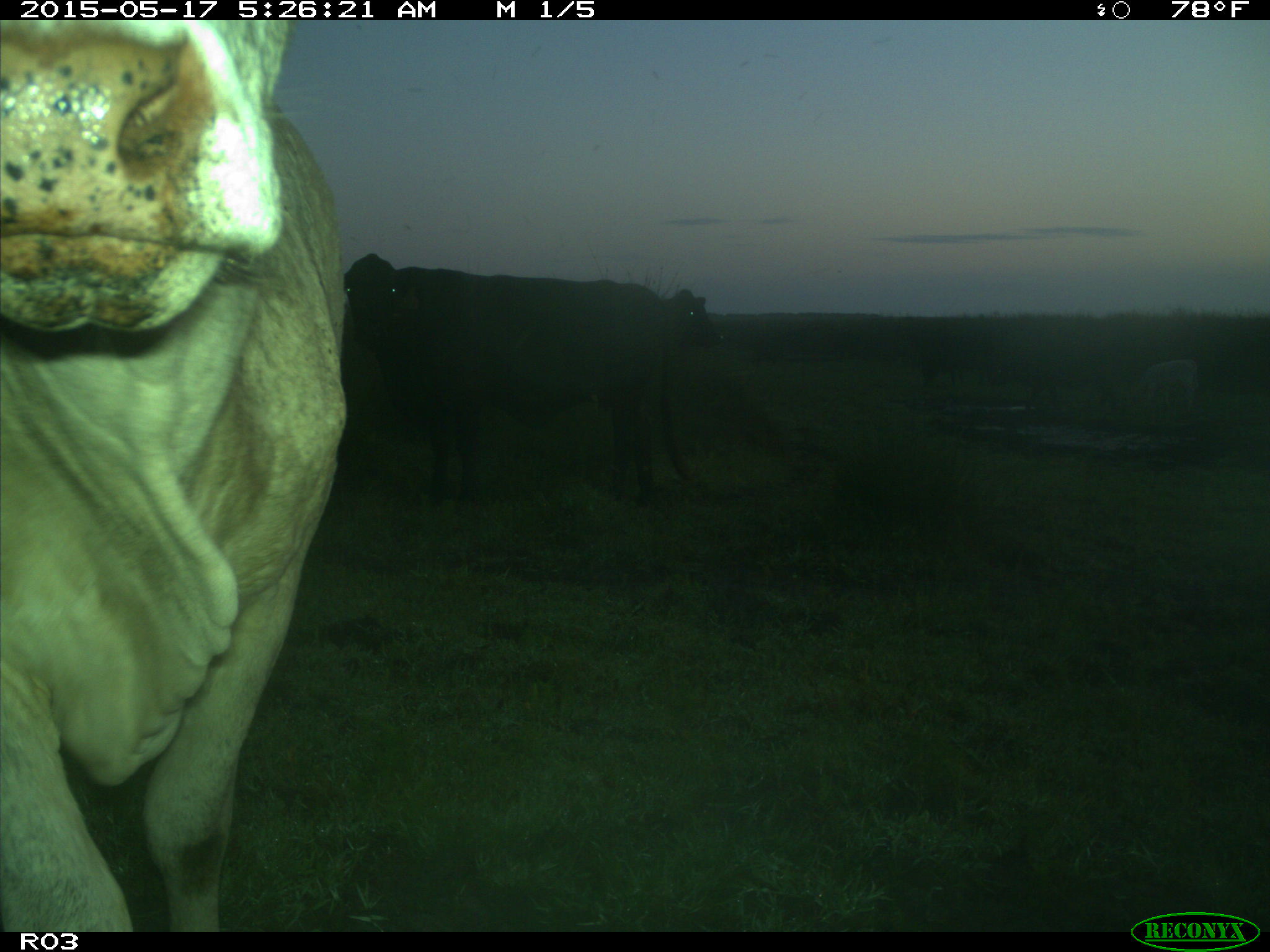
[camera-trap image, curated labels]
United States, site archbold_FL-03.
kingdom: Animalia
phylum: Chordata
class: Mammalia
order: Artiodactyla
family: Bovidae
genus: Bos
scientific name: Bos taurus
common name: domestic cow